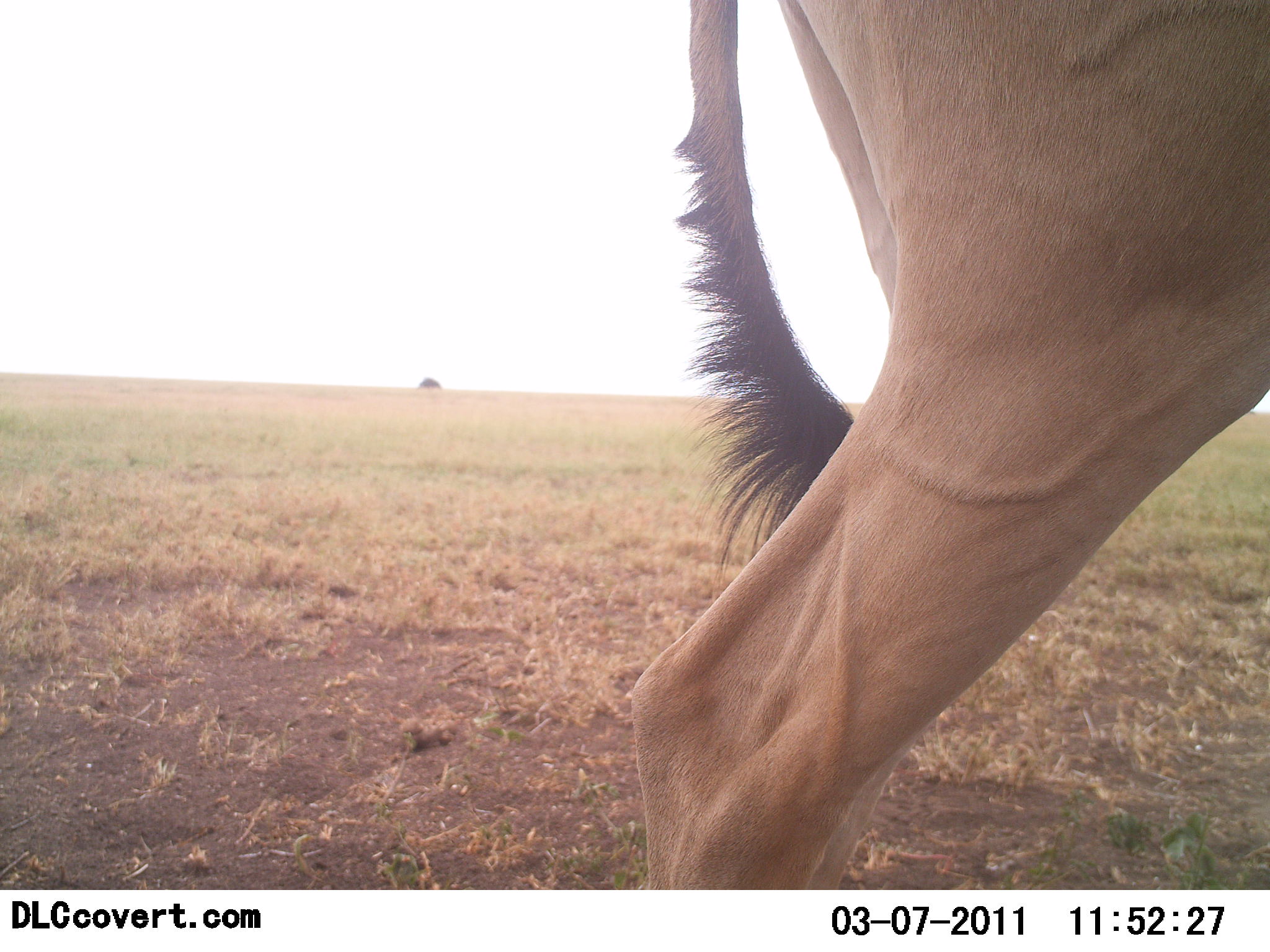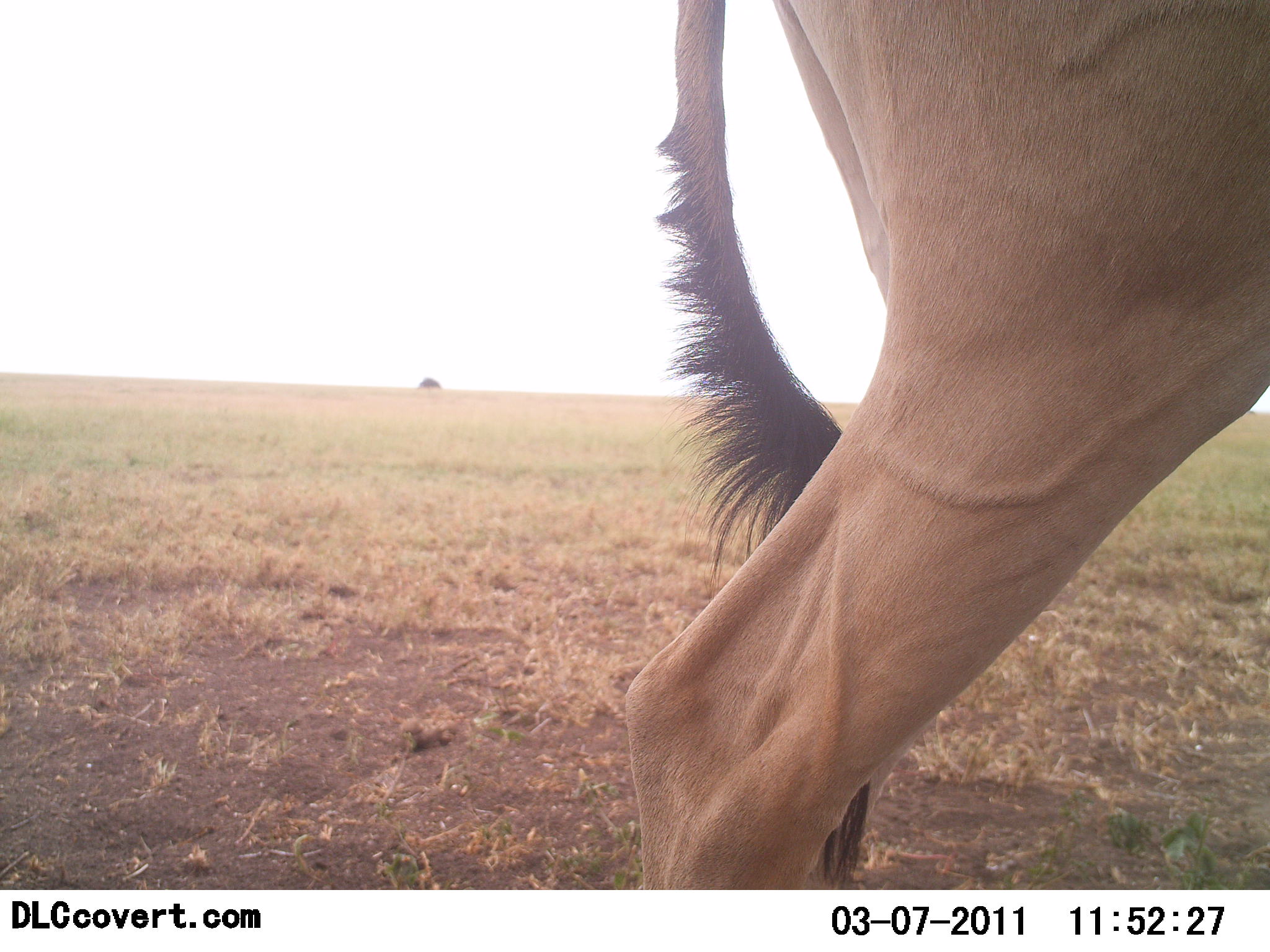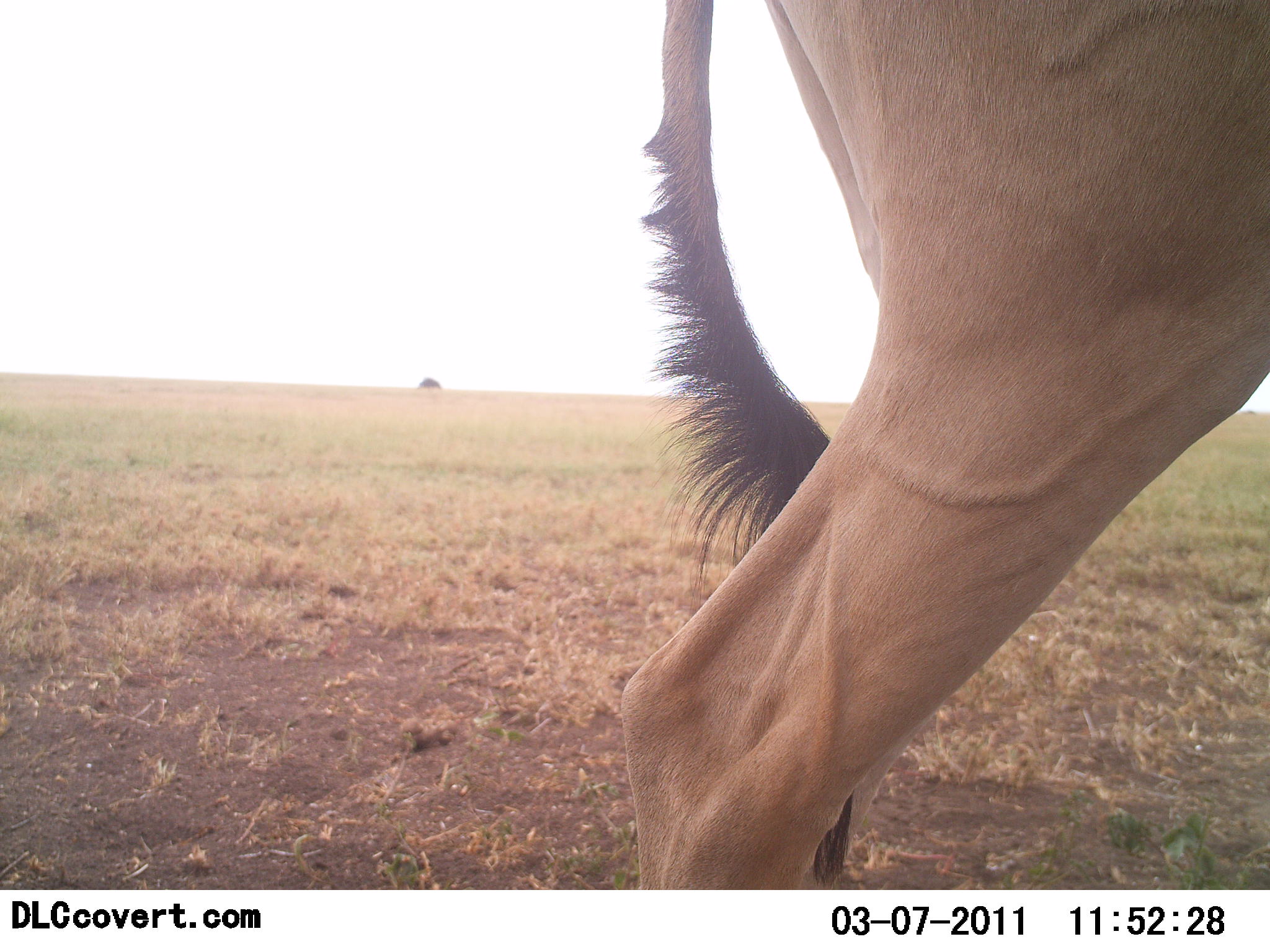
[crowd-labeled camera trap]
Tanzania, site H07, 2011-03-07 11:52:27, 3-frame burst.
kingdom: Animalia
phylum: Chordata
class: Mammalia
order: Artiodactyla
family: Bovidae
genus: Alcelaphus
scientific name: Alcelaphus buselaphus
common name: hartebeest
Hartebeest (Alcelaphus buselaphus), count 1. Behavior (volunteer vote fractions): standing 91%, resting 0%, moving 9%, interacting 0%. Young present (vote fraction): 0%. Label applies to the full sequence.